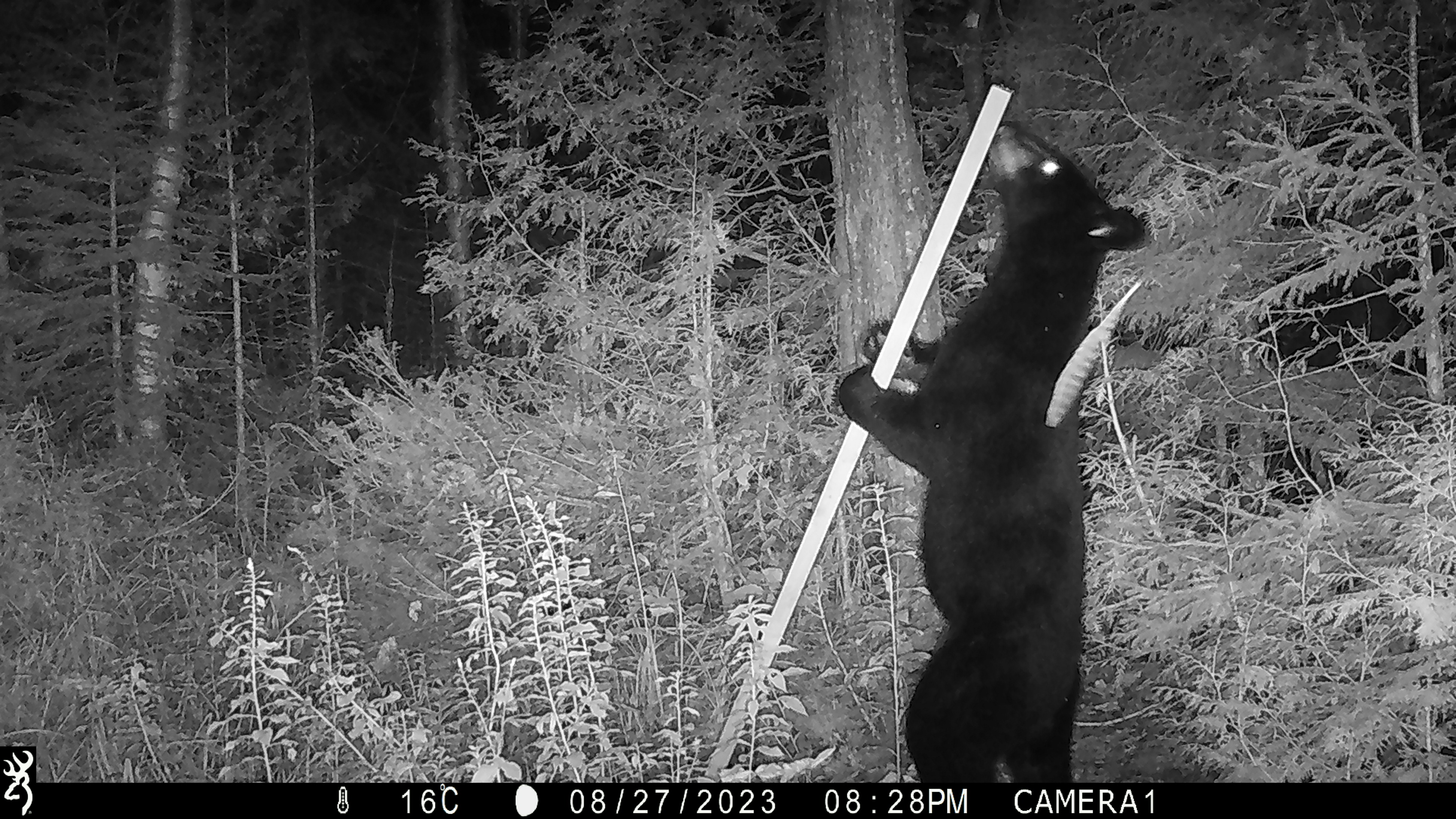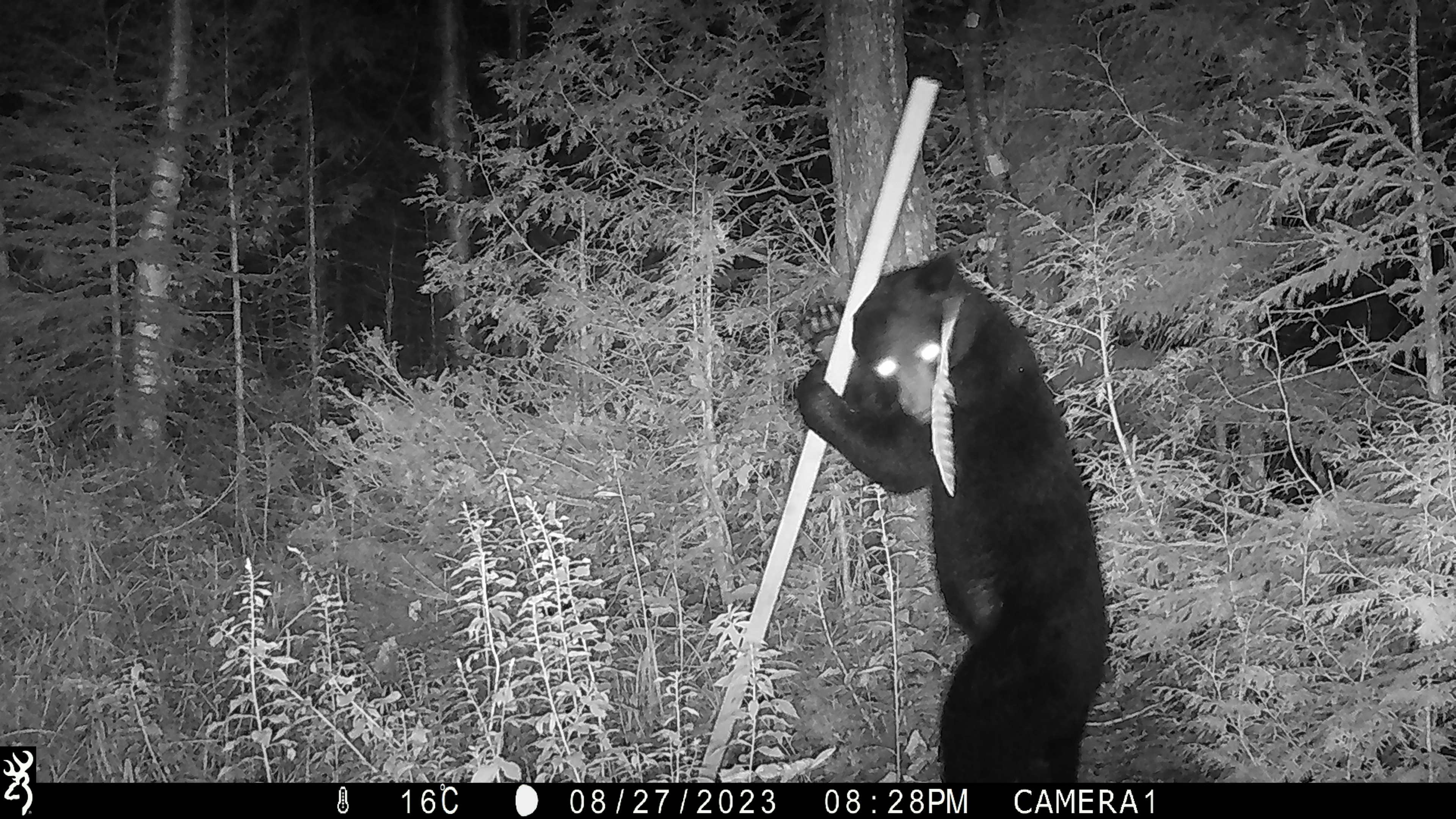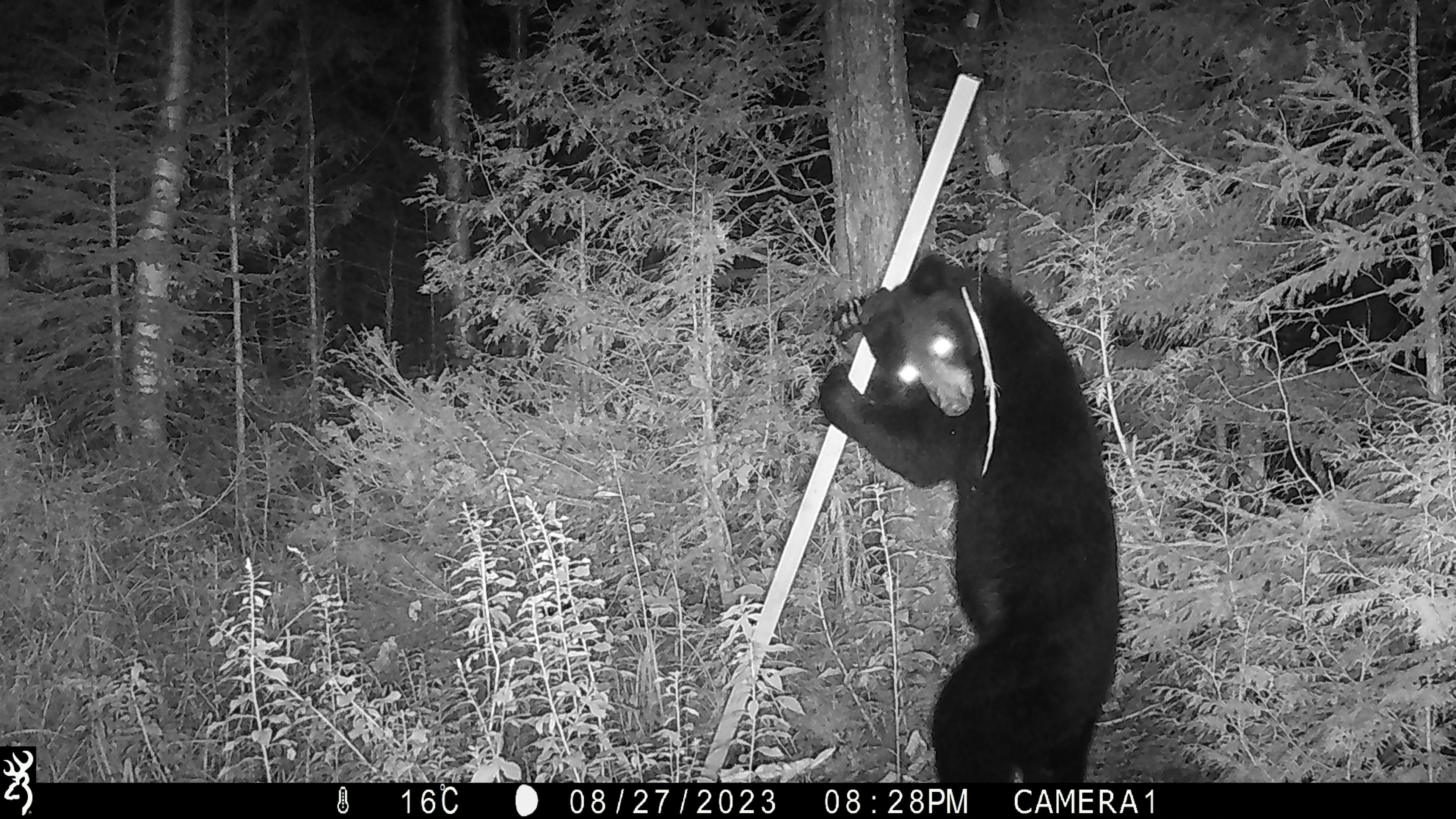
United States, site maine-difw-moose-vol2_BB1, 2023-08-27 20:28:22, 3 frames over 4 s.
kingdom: Animalia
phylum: Chordata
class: Mammalia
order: Carnivora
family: Ursidae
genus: Ursus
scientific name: Ursus americanus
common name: black bear